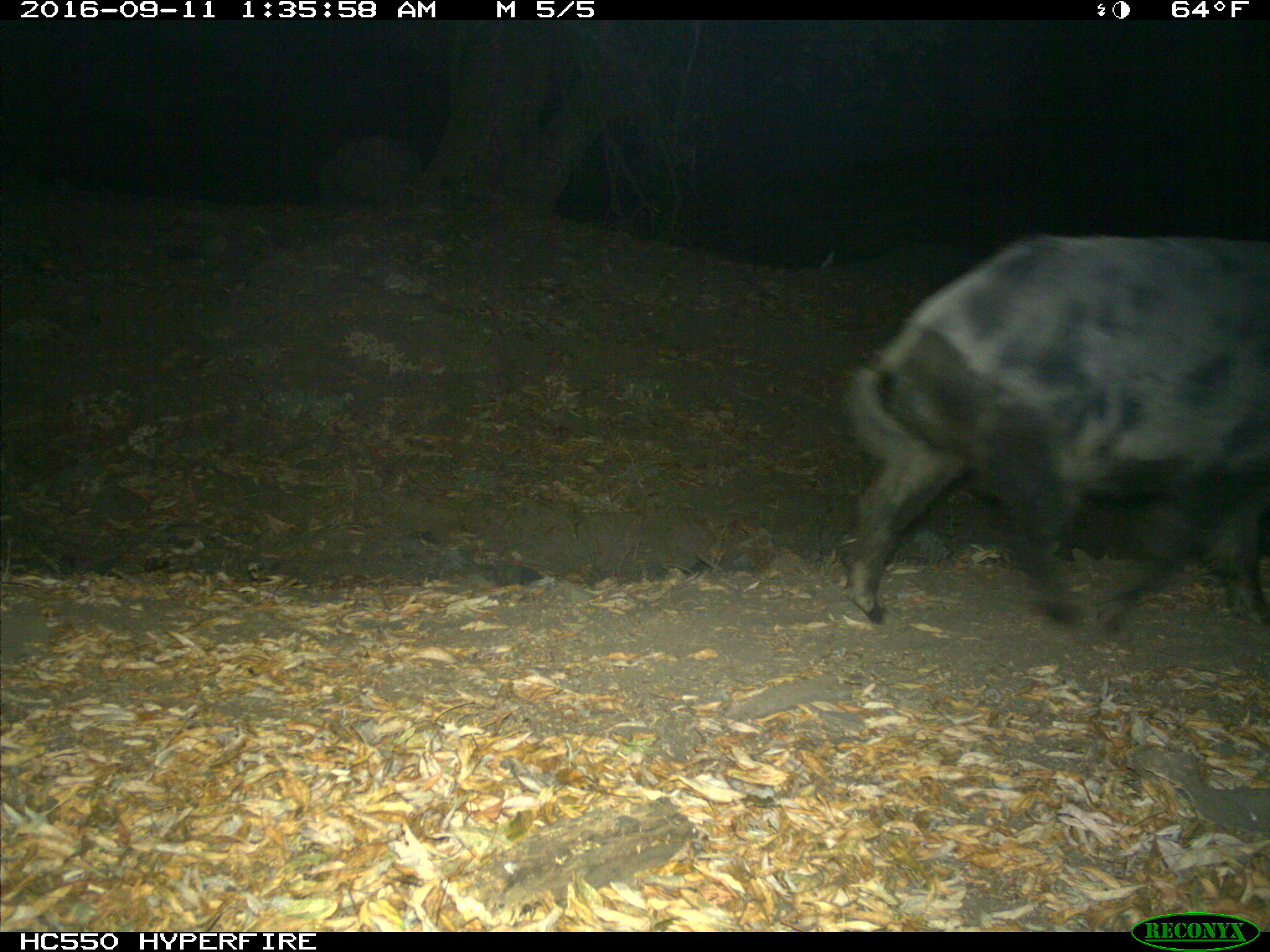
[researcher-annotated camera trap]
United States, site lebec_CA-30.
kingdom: Animalia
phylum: Chordata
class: Mammalia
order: Artiodactyla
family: Suidae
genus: Sus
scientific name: Sus scrofa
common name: wild boar